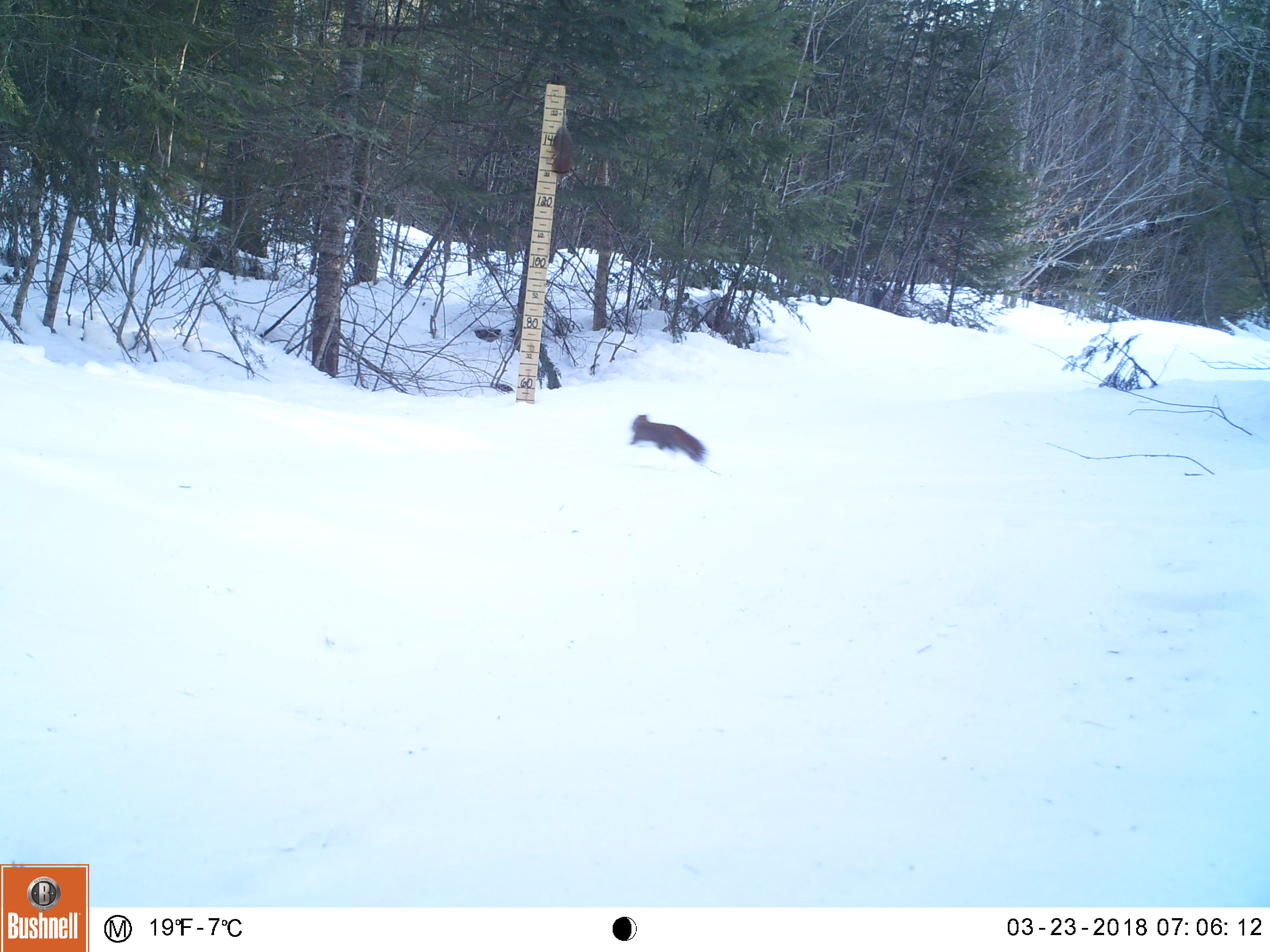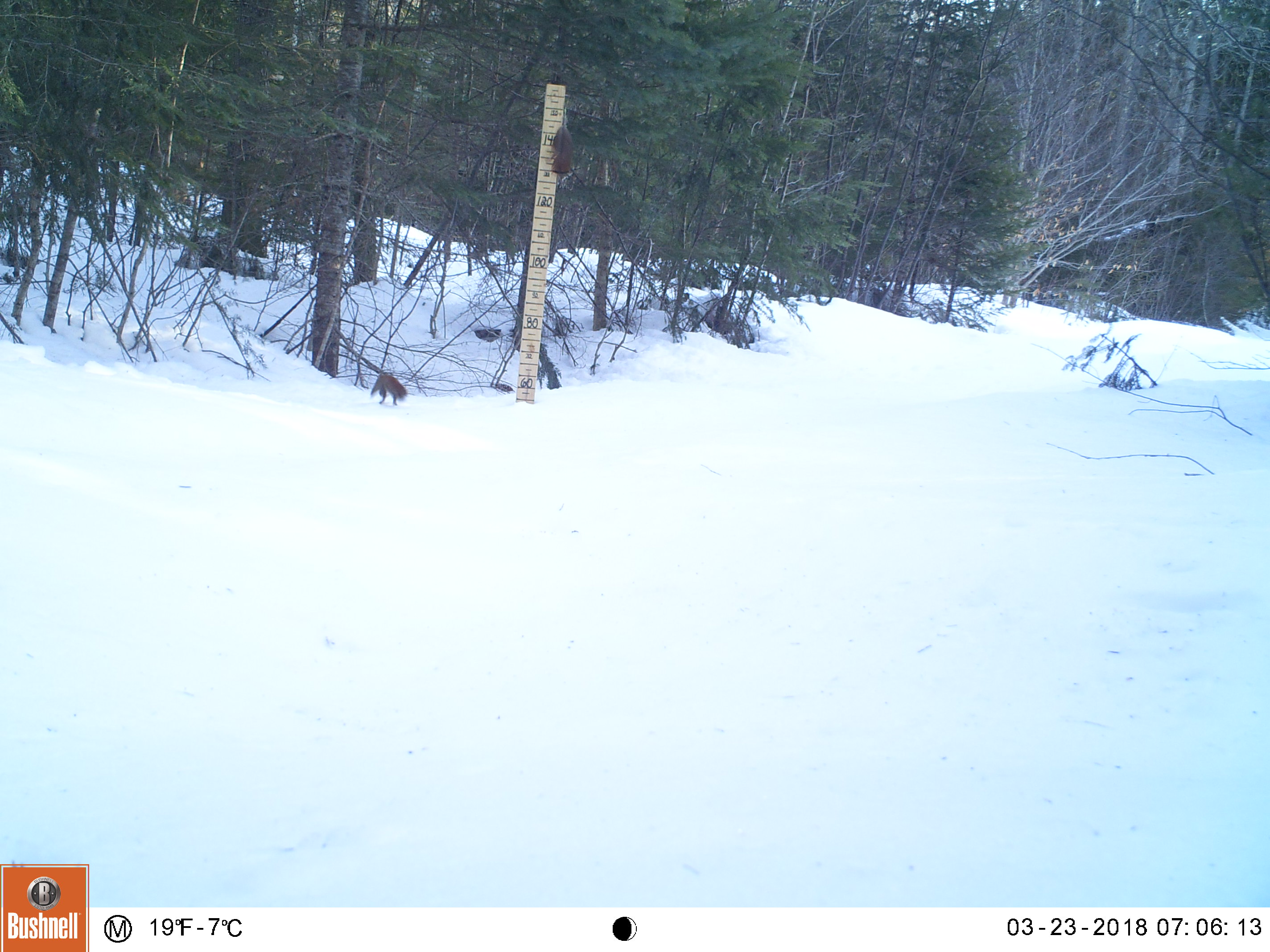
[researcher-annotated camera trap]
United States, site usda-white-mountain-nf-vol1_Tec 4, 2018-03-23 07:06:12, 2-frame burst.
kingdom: Animalia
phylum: Chordata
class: Mammalia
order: Rodentia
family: Sciuridae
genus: Tamiasciurus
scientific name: Tamiasciurus hudsonicus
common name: red squirrel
Red squirrel (Tamiasciurus hudsonicus).